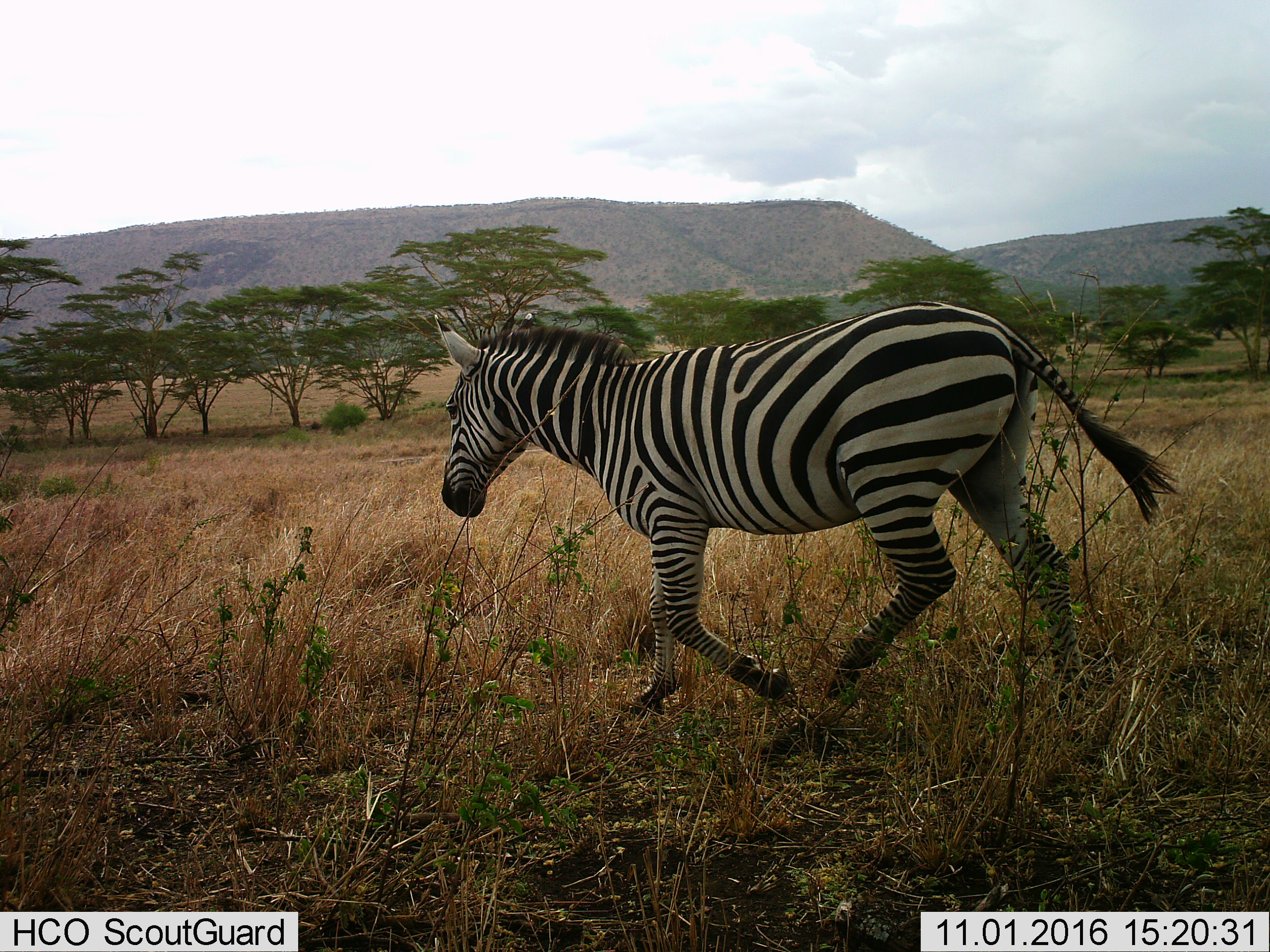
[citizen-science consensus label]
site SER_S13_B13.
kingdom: Animalia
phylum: Chordata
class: Mammalia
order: Perissodactyla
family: Equidae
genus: Equus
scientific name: Equus quagga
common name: plains zebra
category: zebraplains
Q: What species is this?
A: Zebraplains (plains zebra) (Equus quagga).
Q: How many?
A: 1.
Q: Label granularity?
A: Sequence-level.